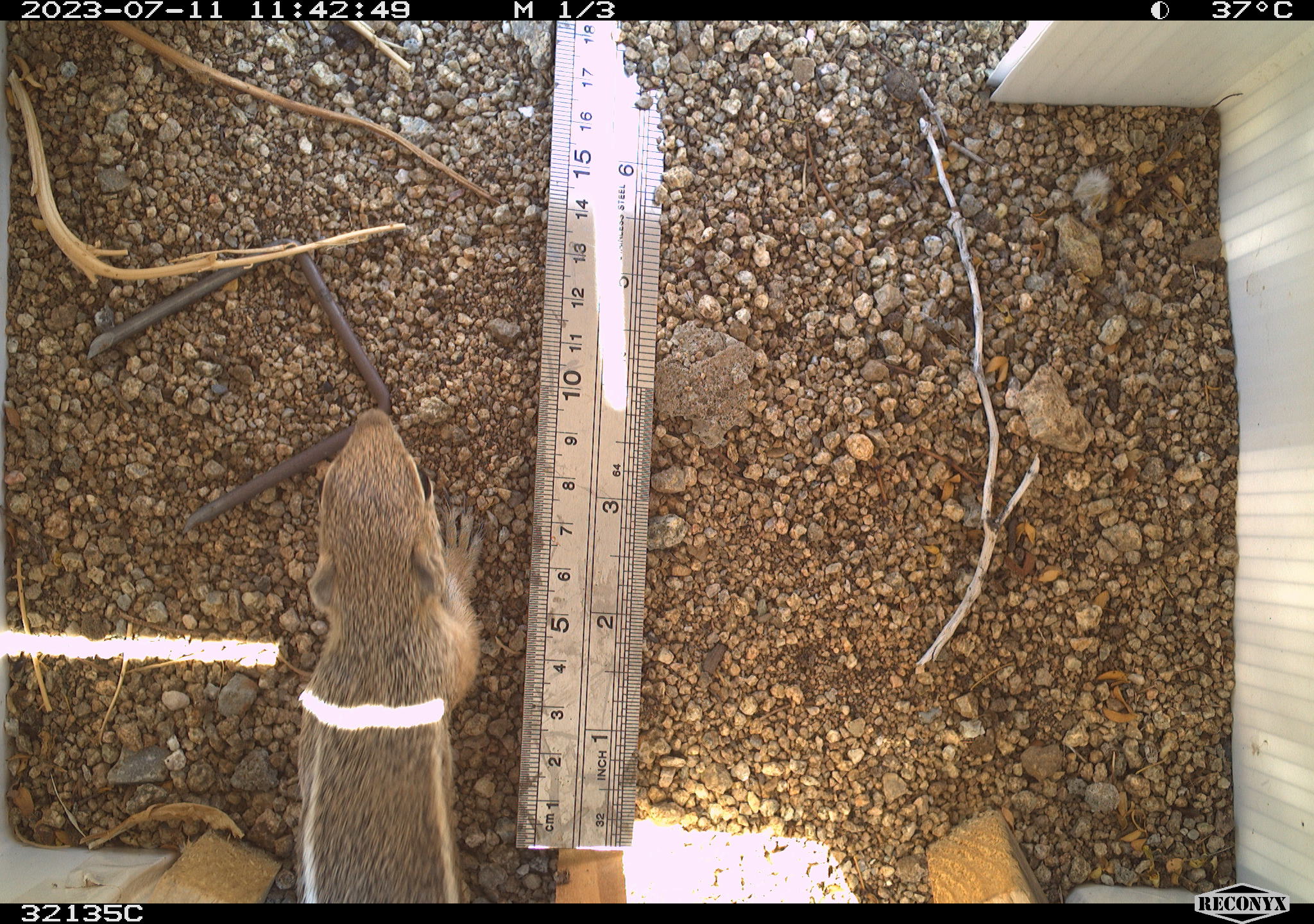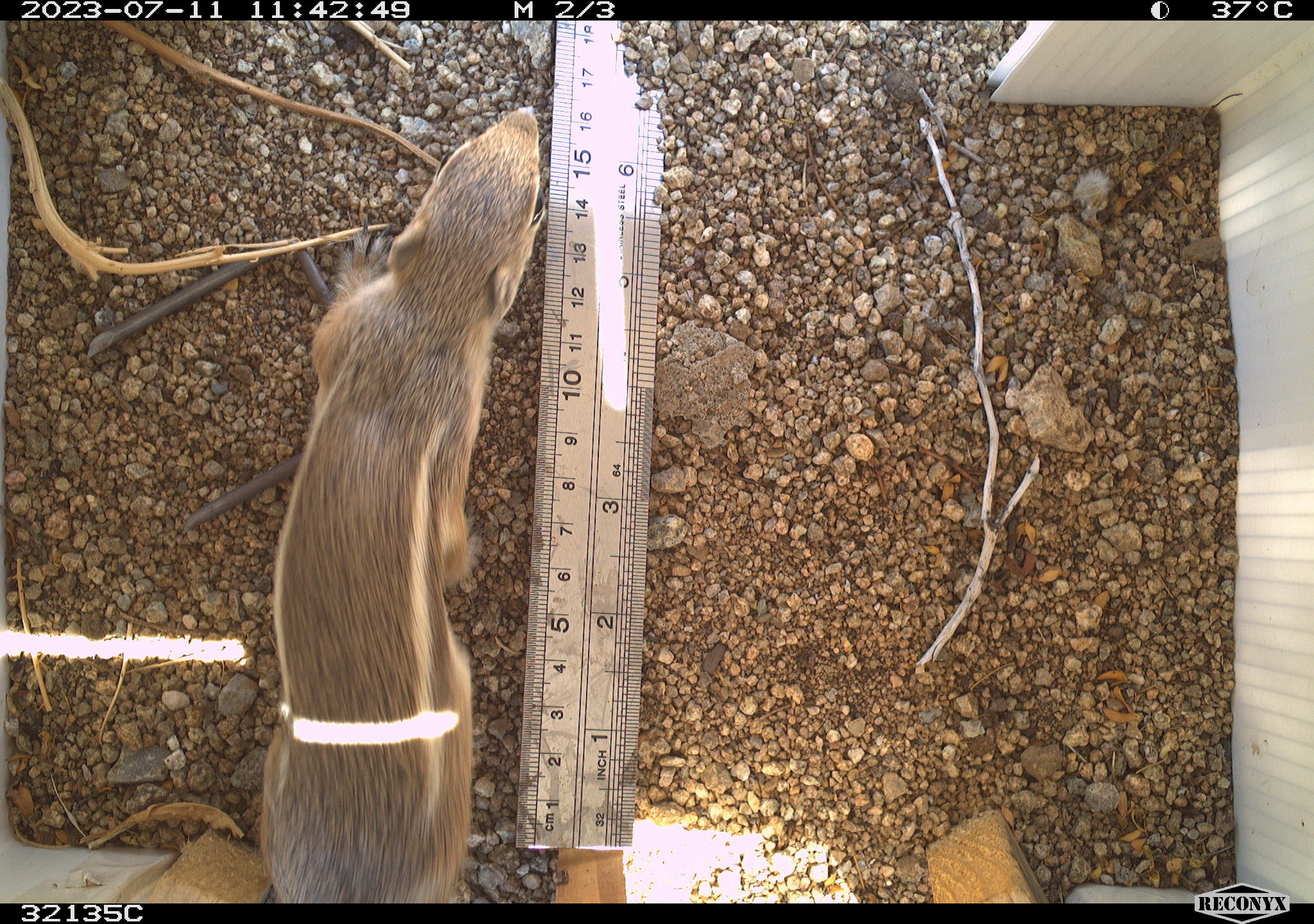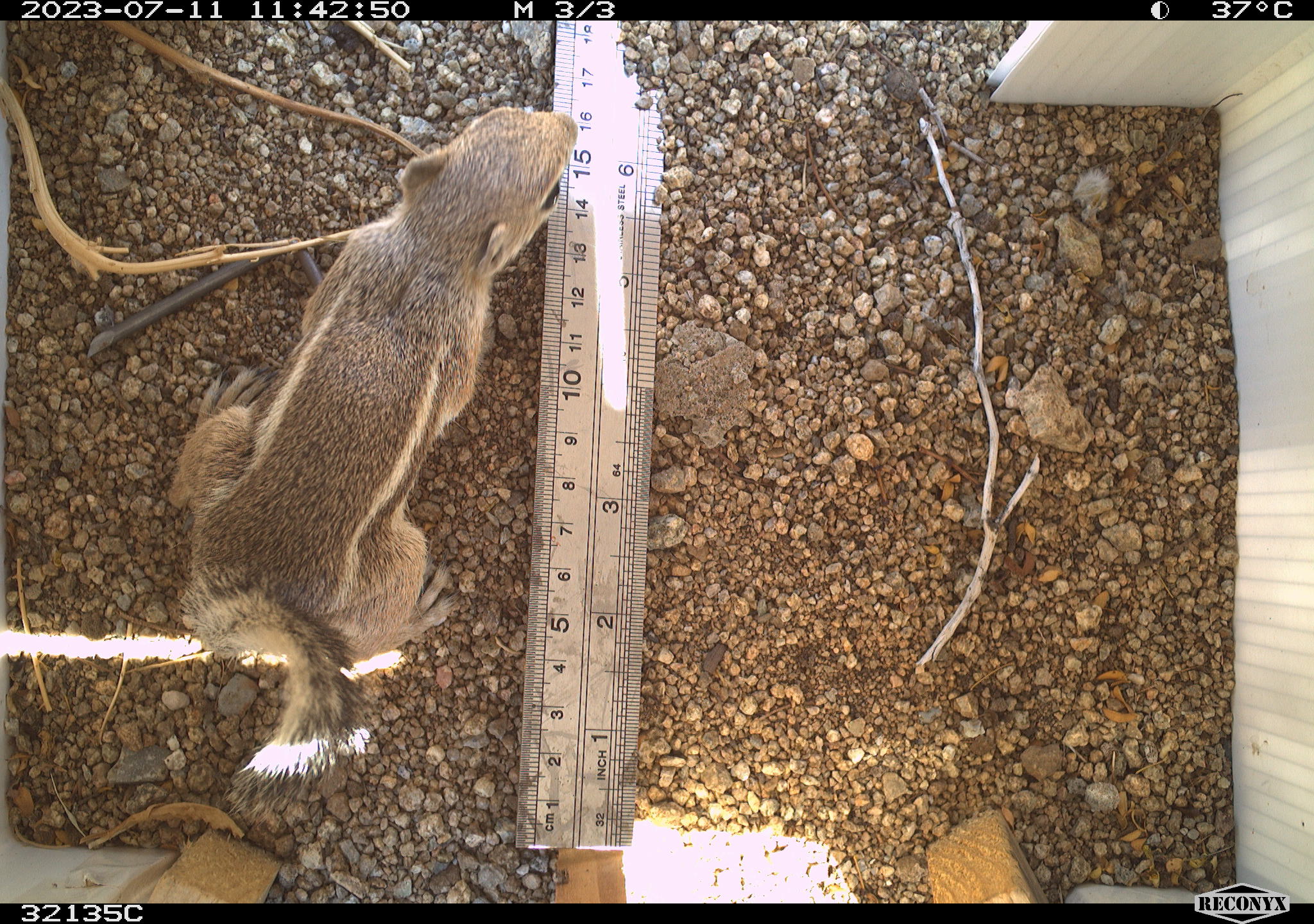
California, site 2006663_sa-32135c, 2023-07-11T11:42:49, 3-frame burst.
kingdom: Animalia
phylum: Chordata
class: Mammalia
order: Rodentia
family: Sciuridae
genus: Ammospermophilus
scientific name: Ammospermophilus leucurus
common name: white-tailed antelope squirrel